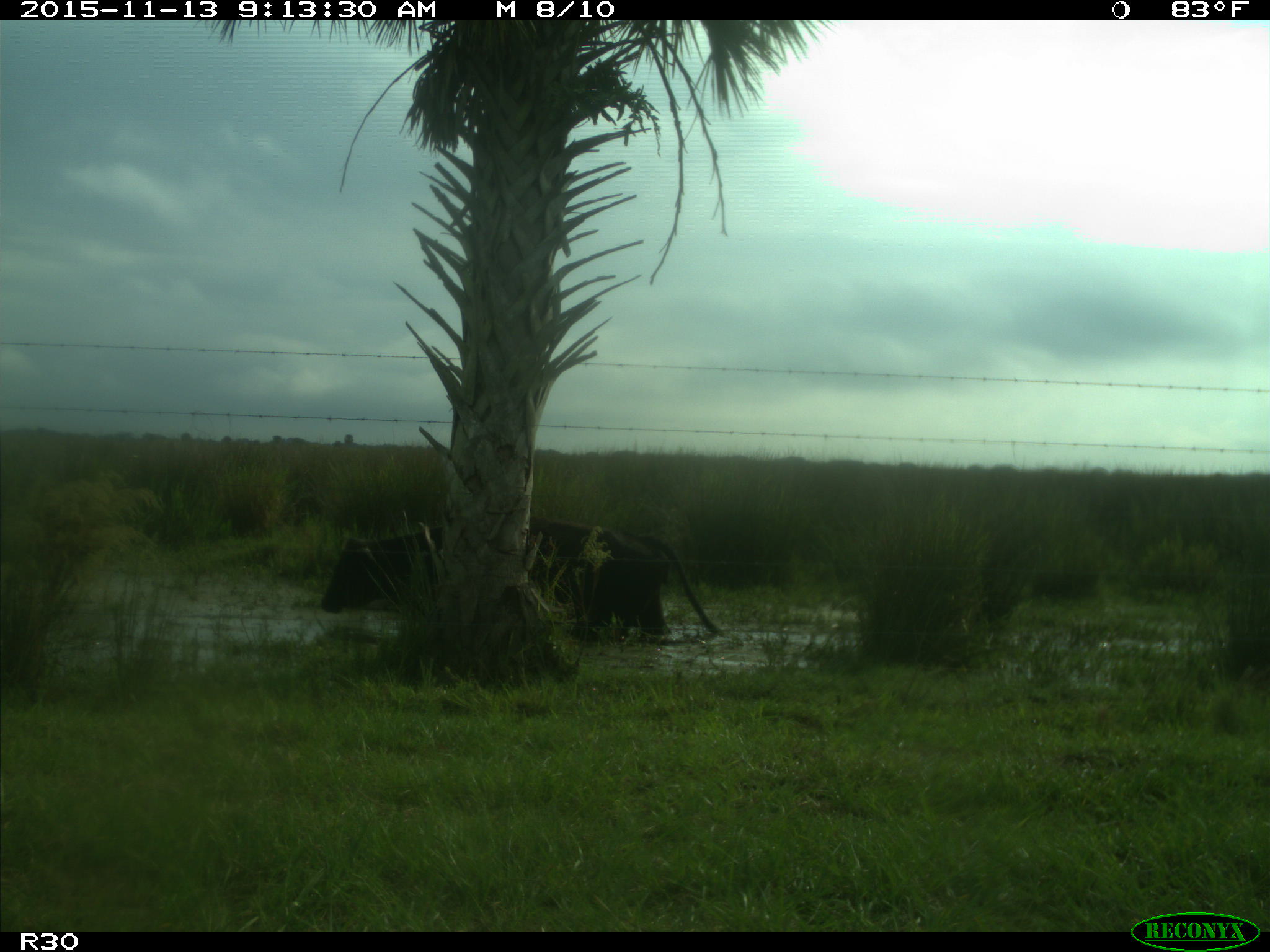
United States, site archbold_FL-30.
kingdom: Animalia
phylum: Chordata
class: Mammalia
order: Artiodactyla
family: Bovidae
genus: Bos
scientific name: Bos taurus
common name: domestic cow